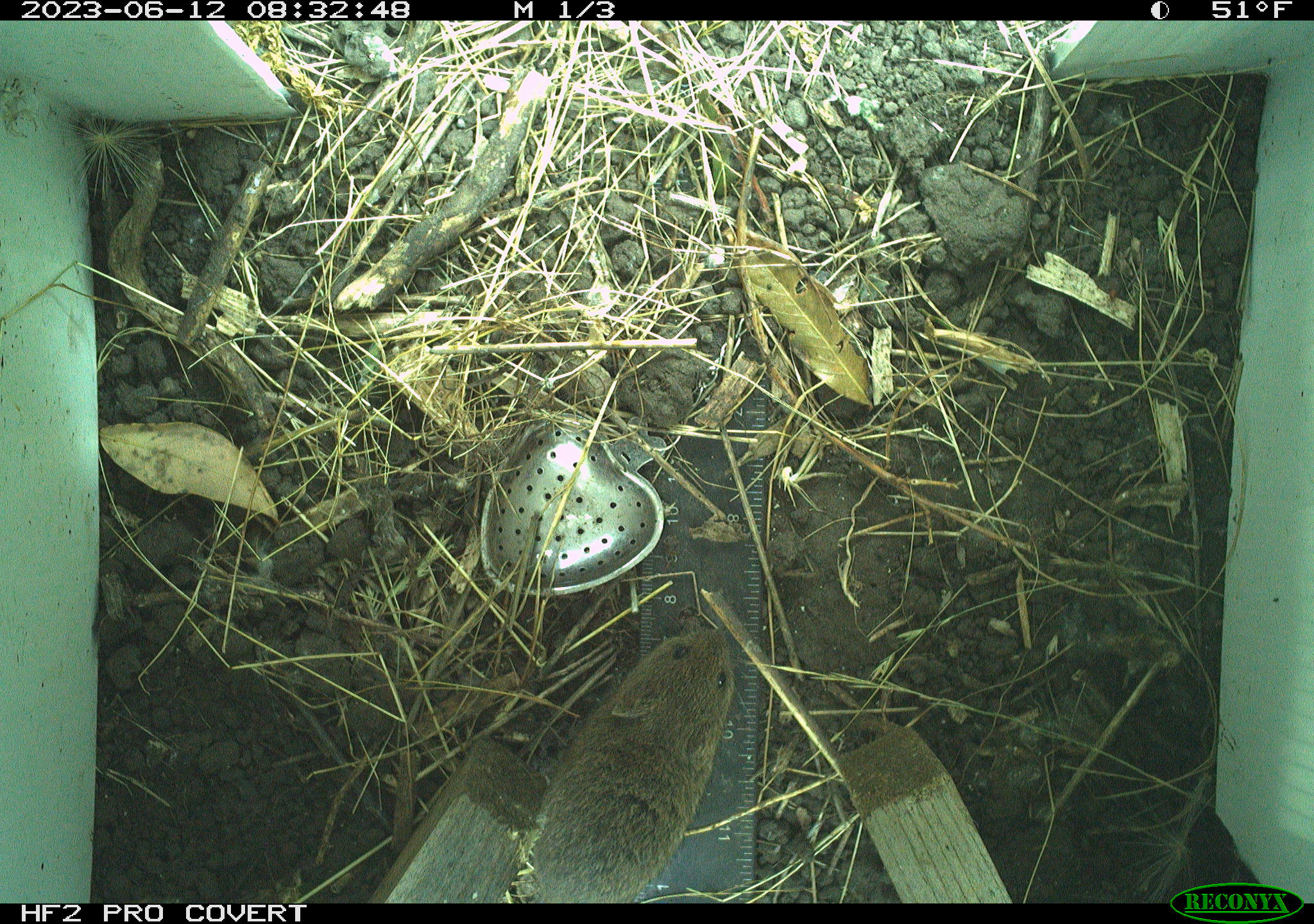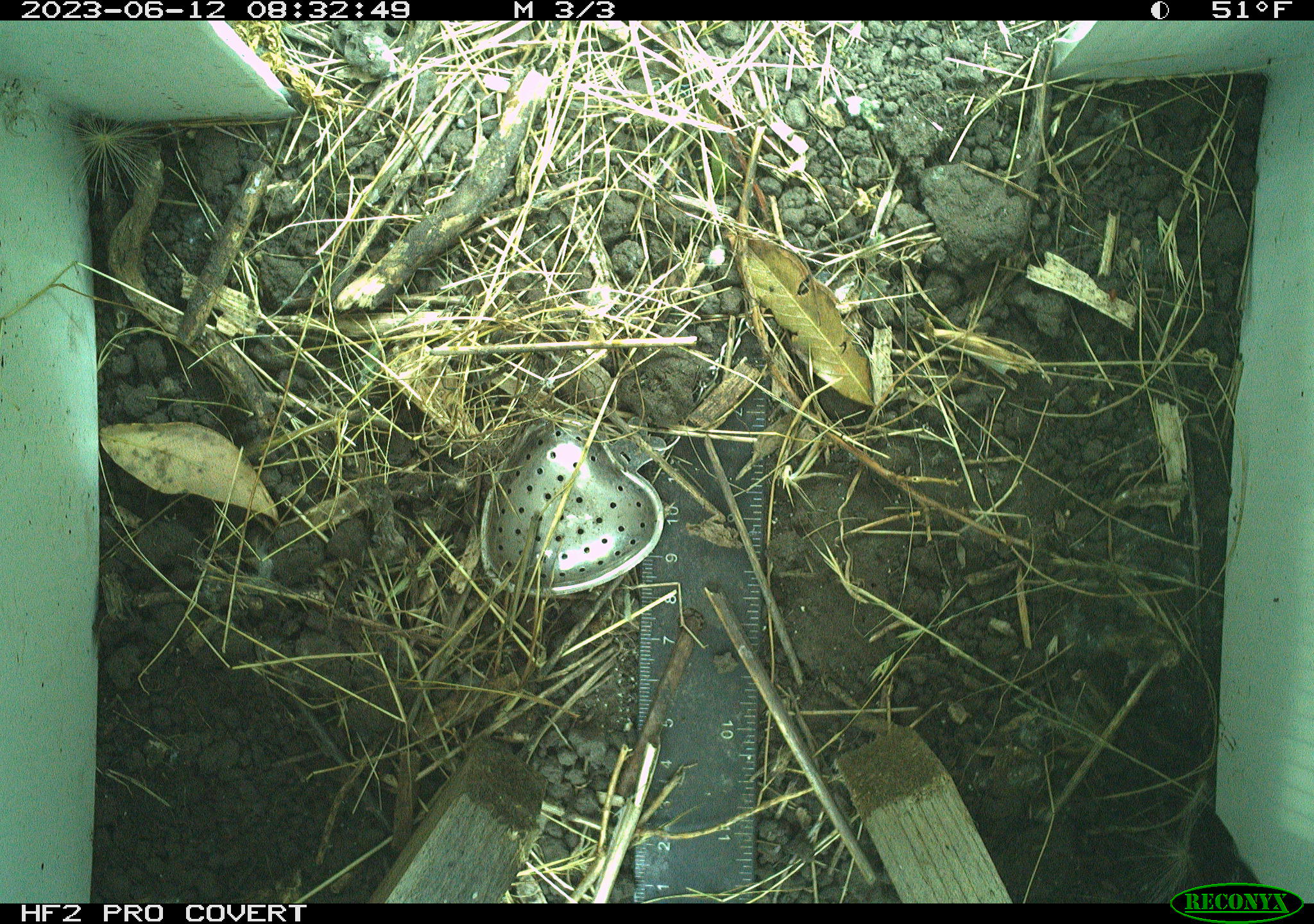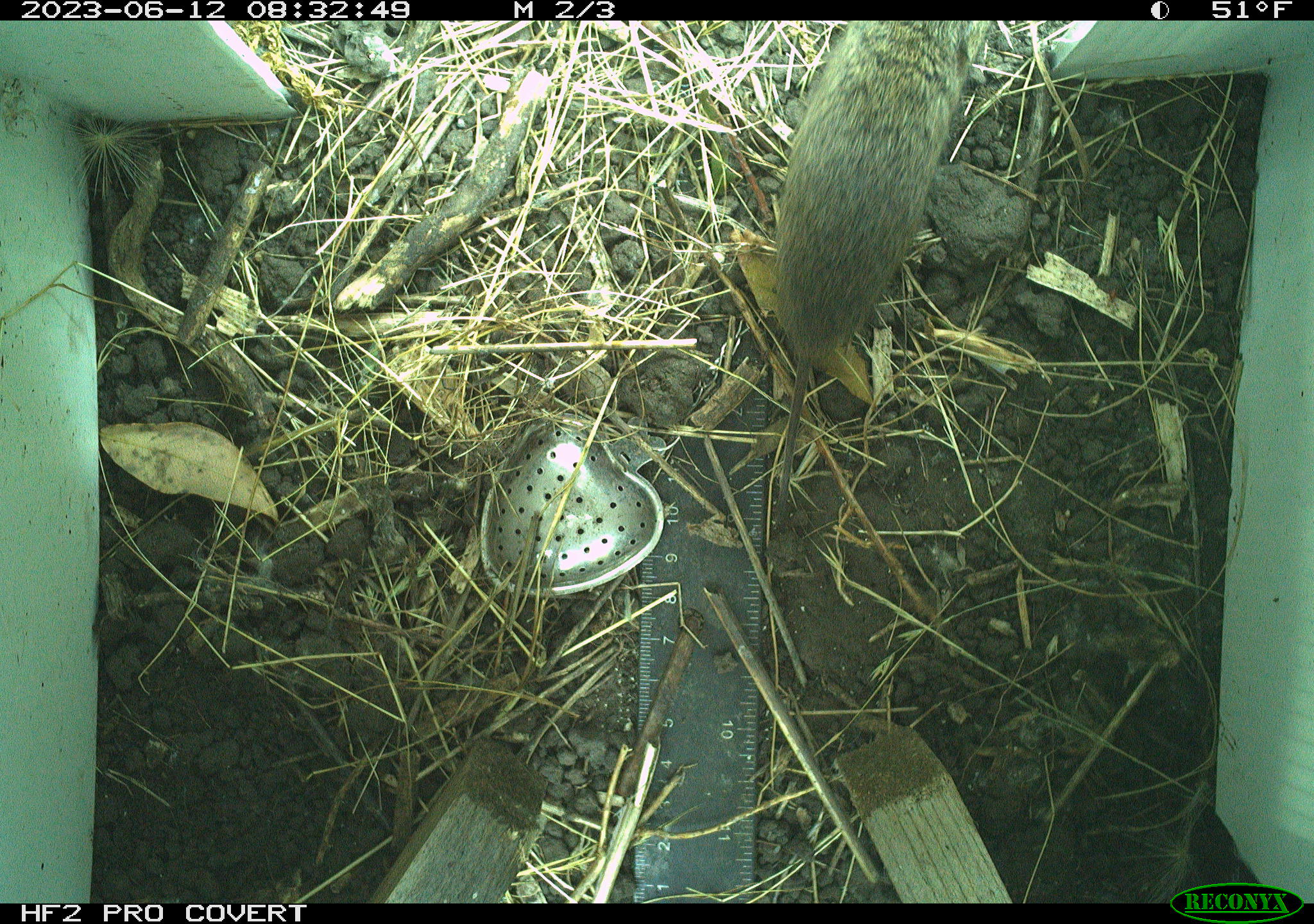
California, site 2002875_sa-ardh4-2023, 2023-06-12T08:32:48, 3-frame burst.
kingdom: Animalia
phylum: Chordata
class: Mammalia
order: Rodentia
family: Cricetidae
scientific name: Arvicolinae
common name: voles, lemmings, and muskrats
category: arvicolinae subfamily